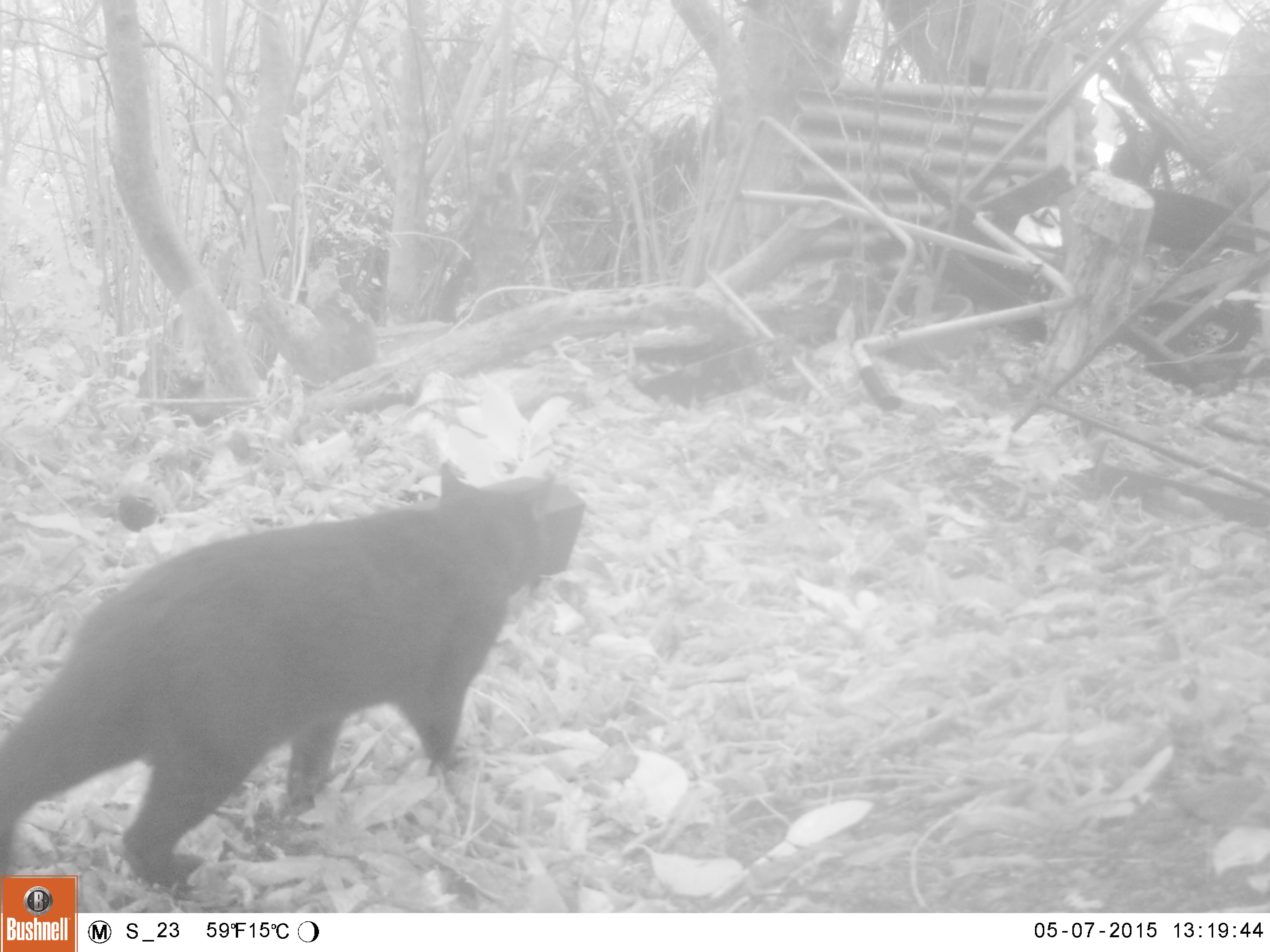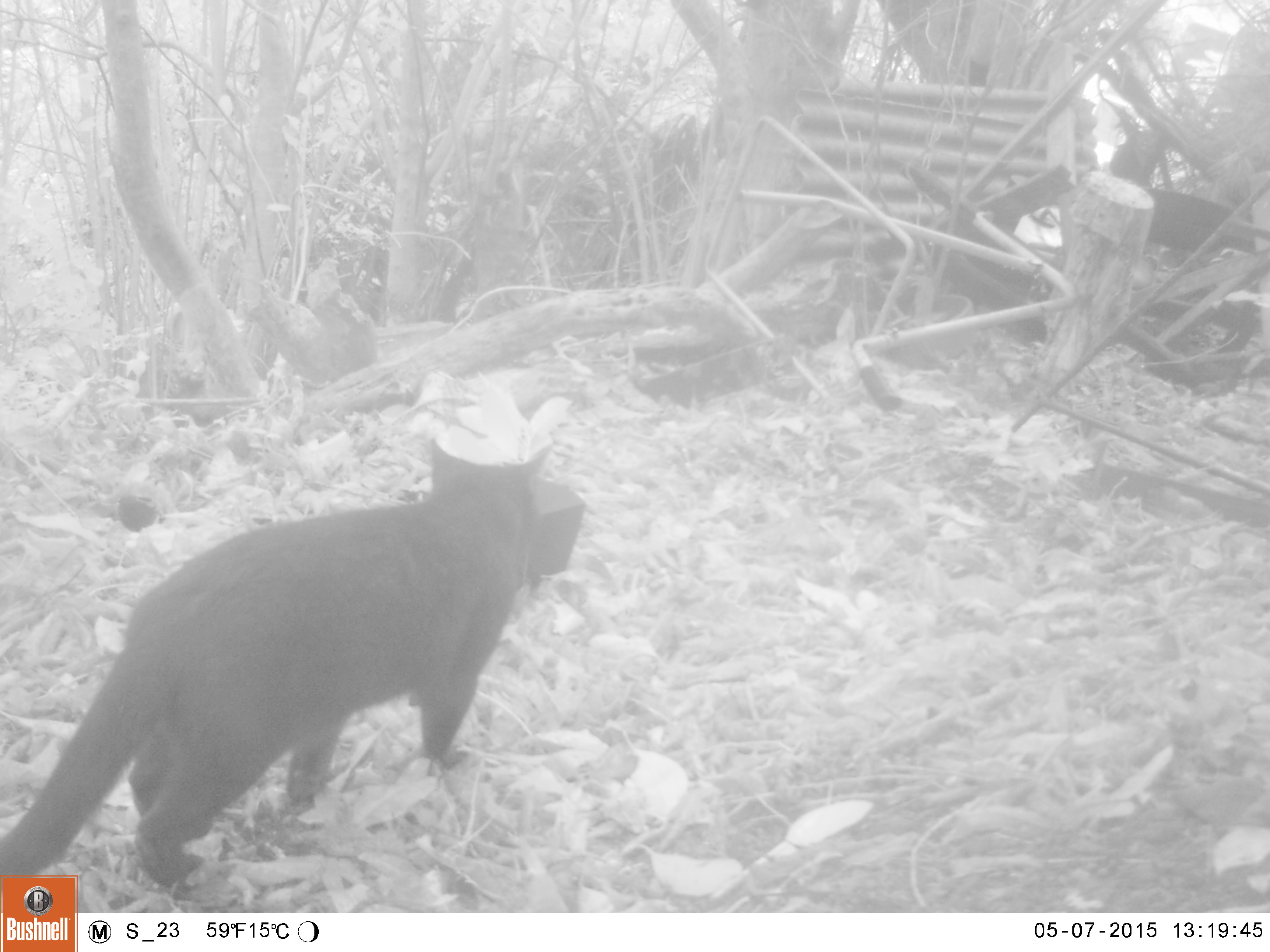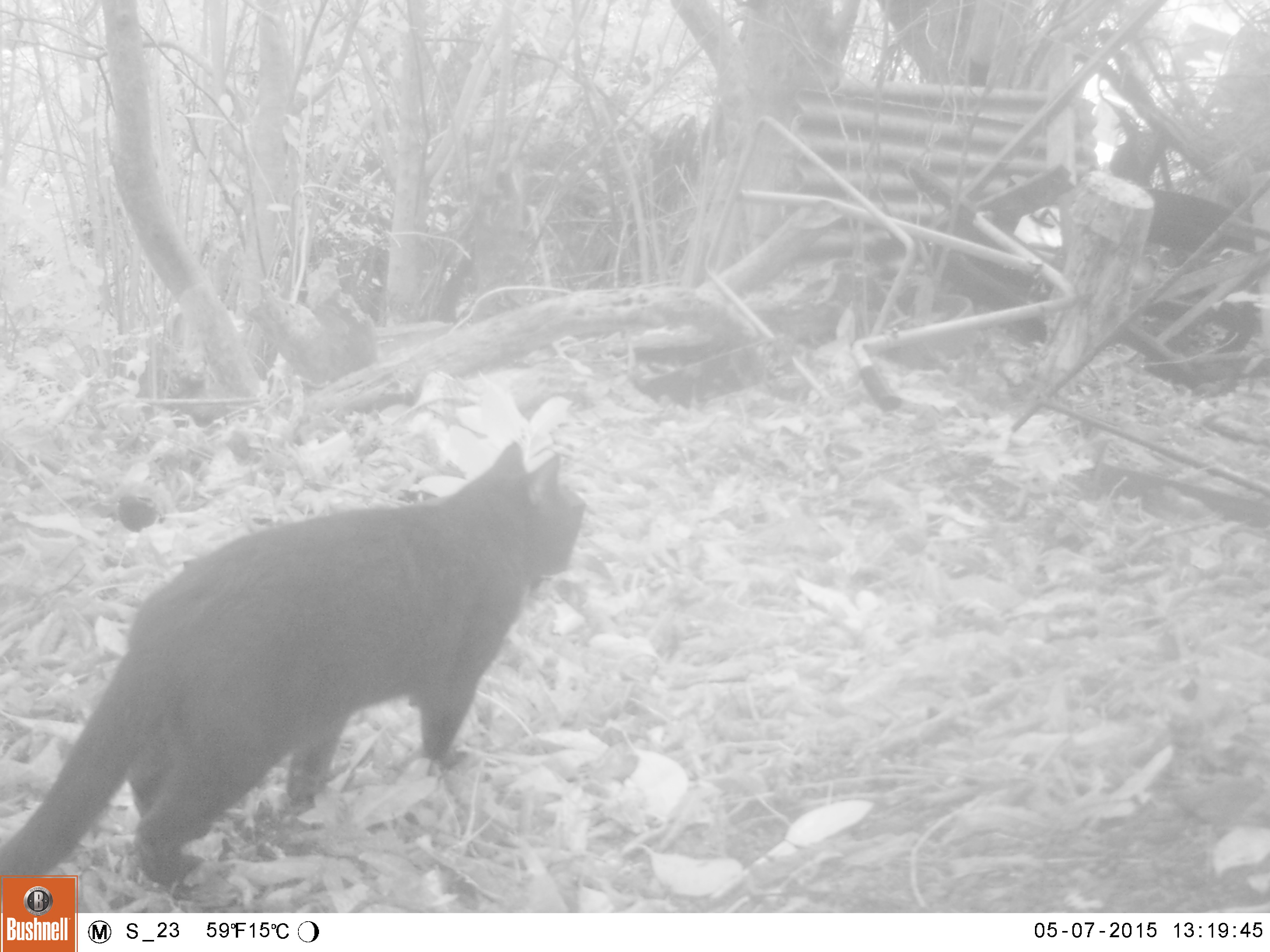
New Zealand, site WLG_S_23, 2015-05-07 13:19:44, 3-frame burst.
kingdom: Animalia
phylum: Chordata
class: Mammalia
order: Carnivora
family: Felidae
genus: Felis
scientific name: Felis catus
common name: domestic cat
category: cat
Cat (domestic cat) (Felis catus).